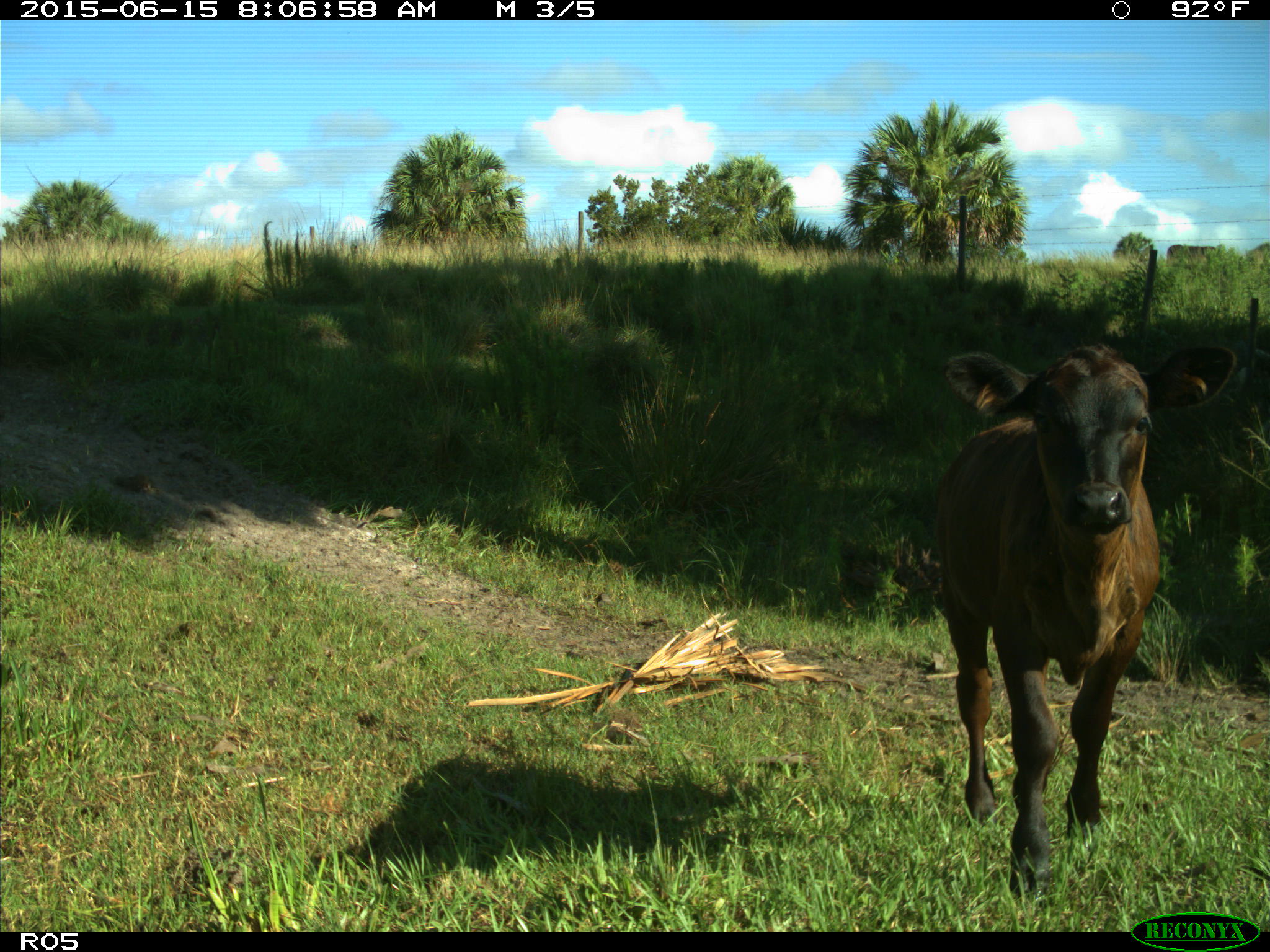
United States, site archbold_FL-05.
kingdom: Animalia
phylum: Chordata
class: Mammalia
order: Artiodactyla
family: Bovidae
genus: Bos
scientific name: Bos taurus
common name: domestic cow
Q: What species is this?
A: Bos taurus (domestic cow).